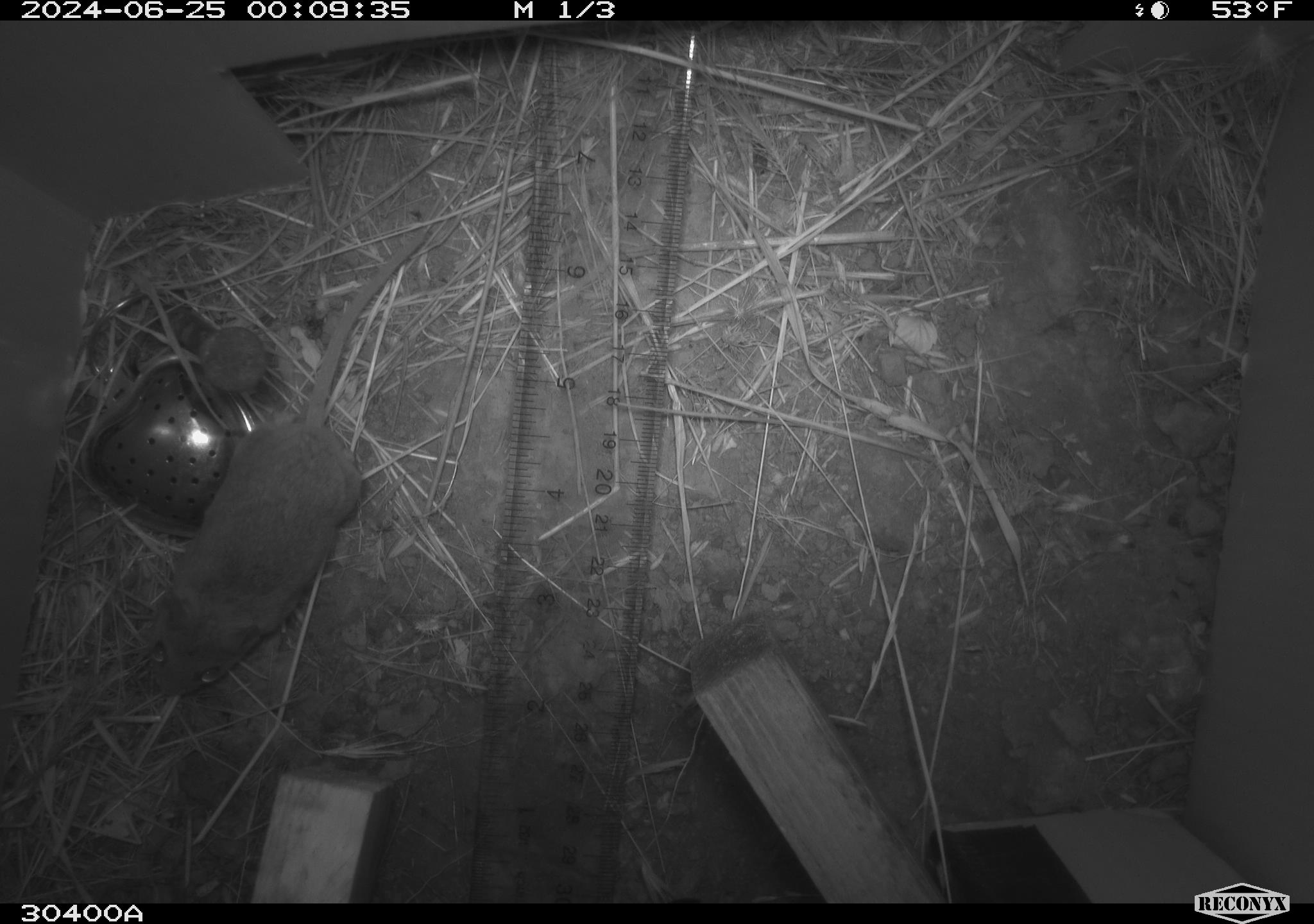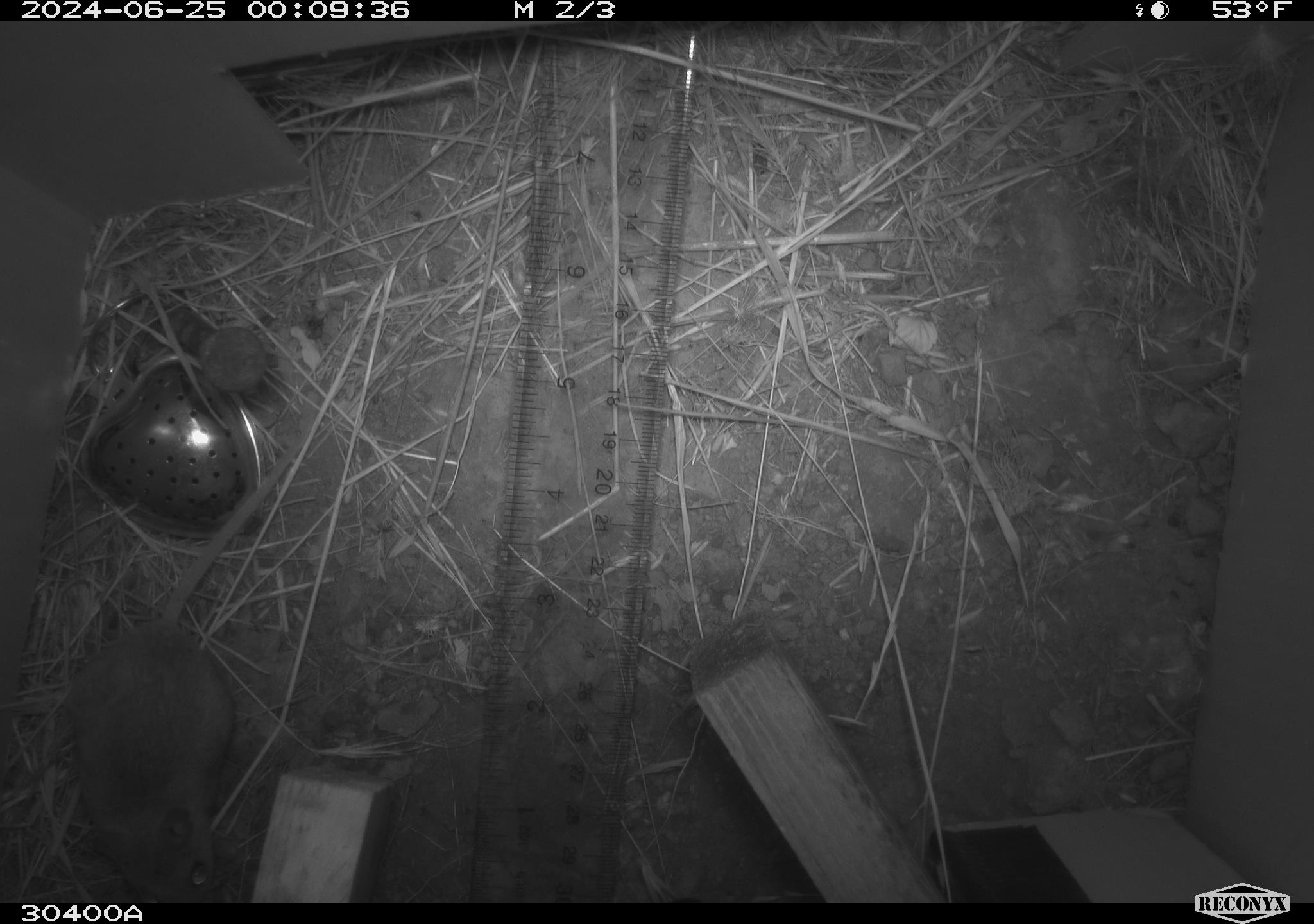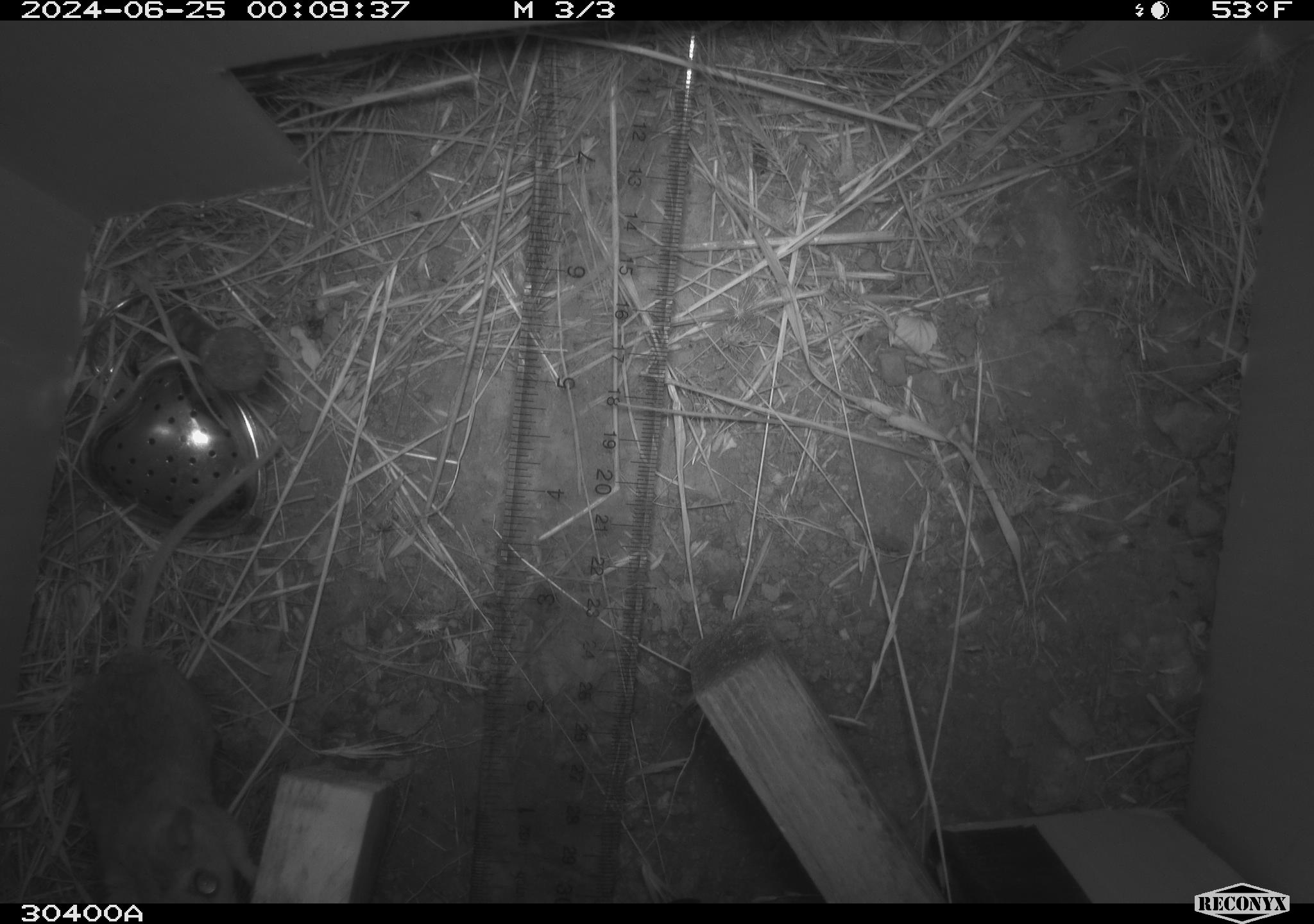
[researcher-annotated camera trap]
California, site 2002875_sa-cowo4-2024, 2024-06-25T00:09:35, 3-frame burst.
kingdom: Animalia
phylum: Chordata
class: Mammalia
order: Rodentia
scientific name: Rodentia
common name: rodent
Rodent (Rodentia).